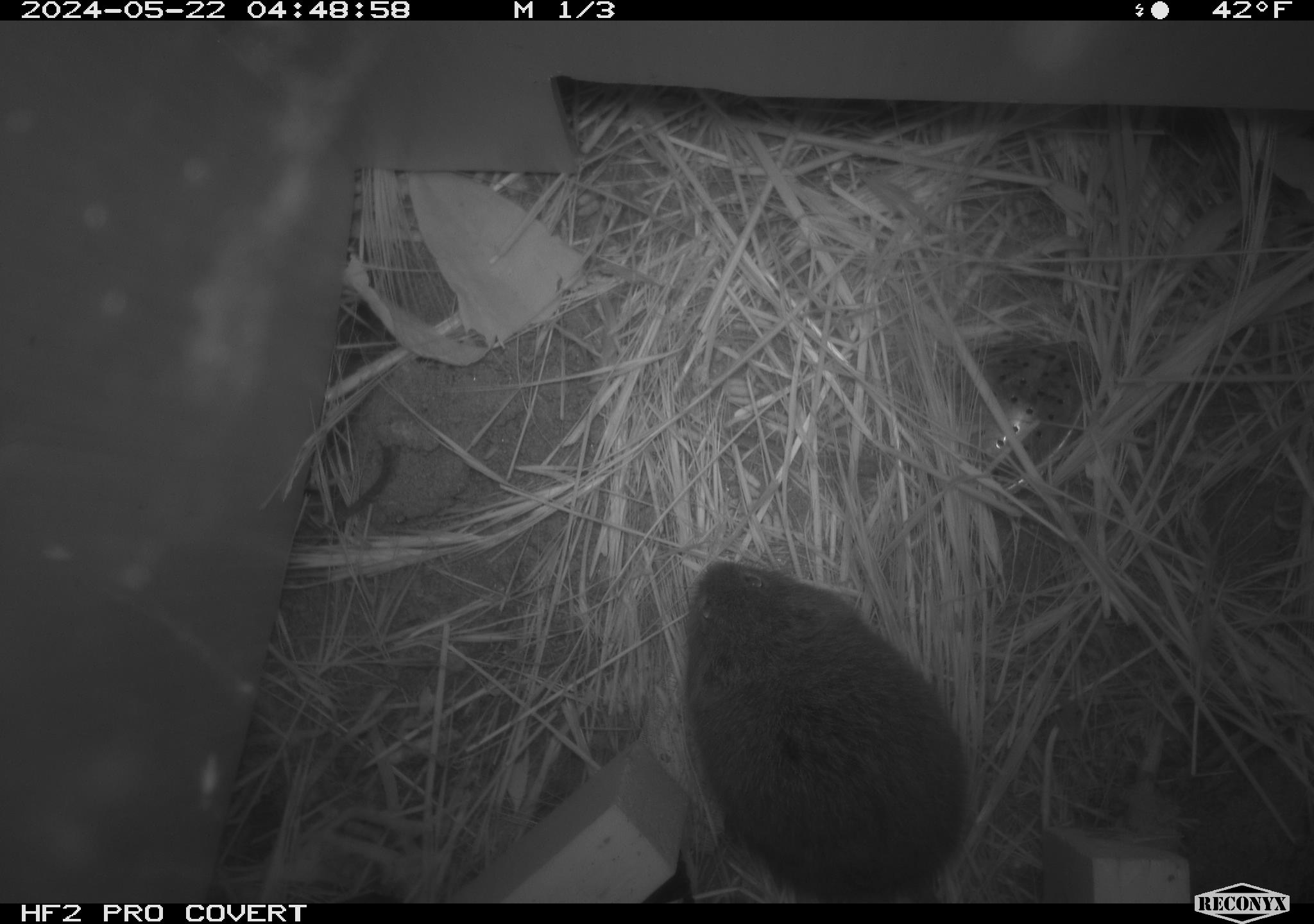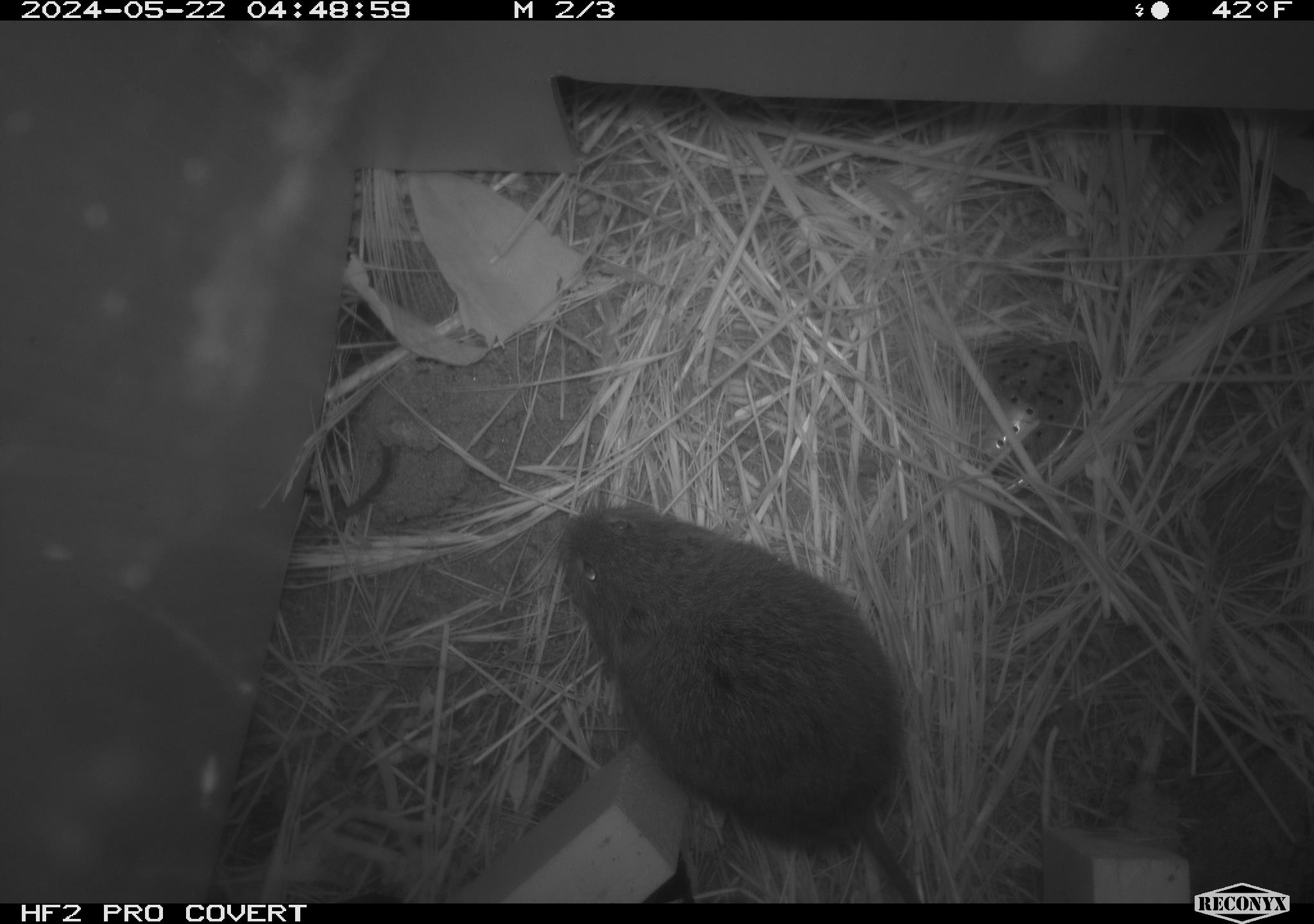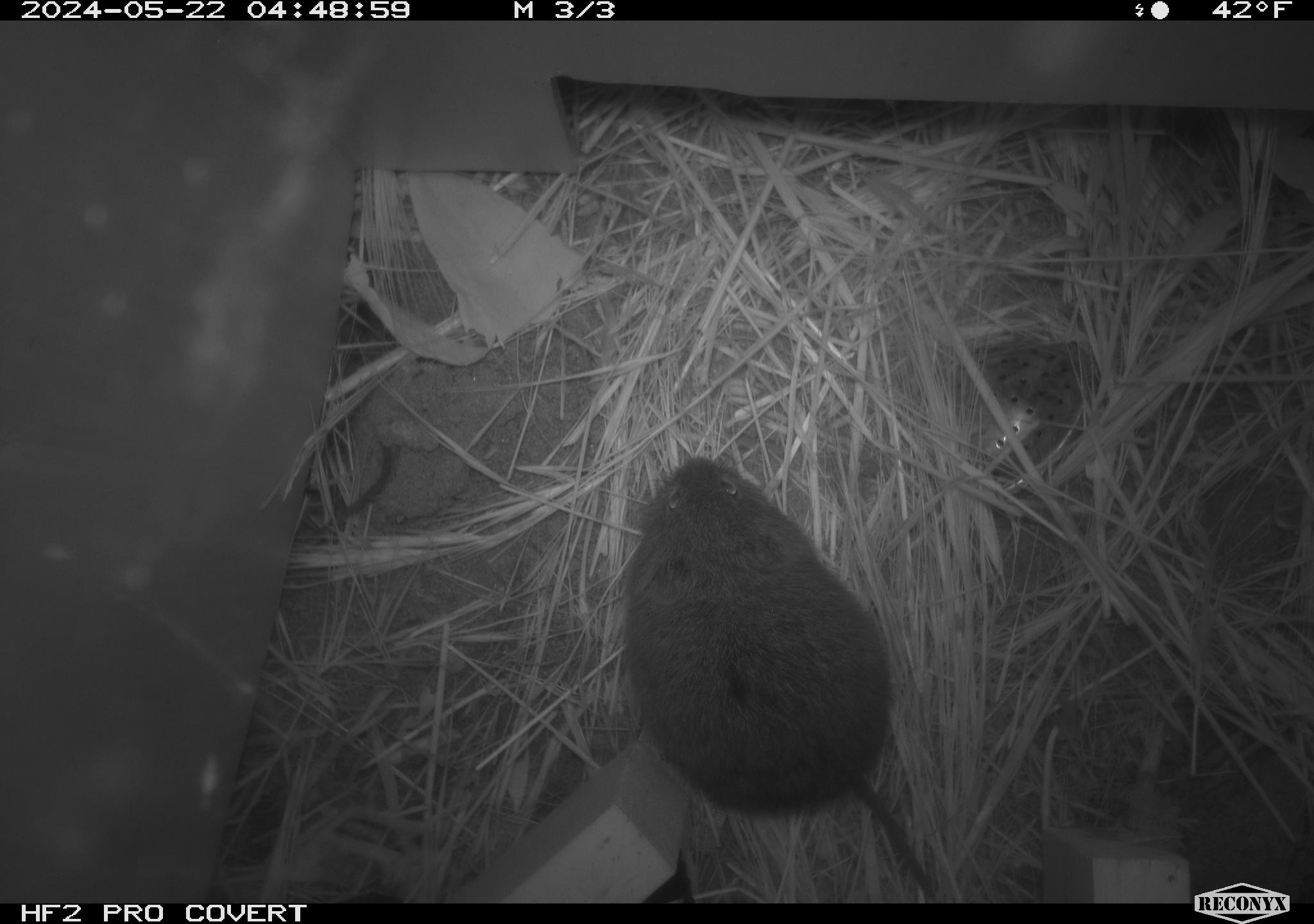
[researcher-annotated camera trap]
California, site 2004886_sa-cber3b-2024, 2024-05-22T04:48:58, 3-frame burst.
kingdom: Animalia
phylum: Chordata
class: Mammalia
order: Rodentia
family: Cricetidae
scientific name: Arvicolinae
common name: voles, lemmings, and muskrats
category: arvicolinae subfamily